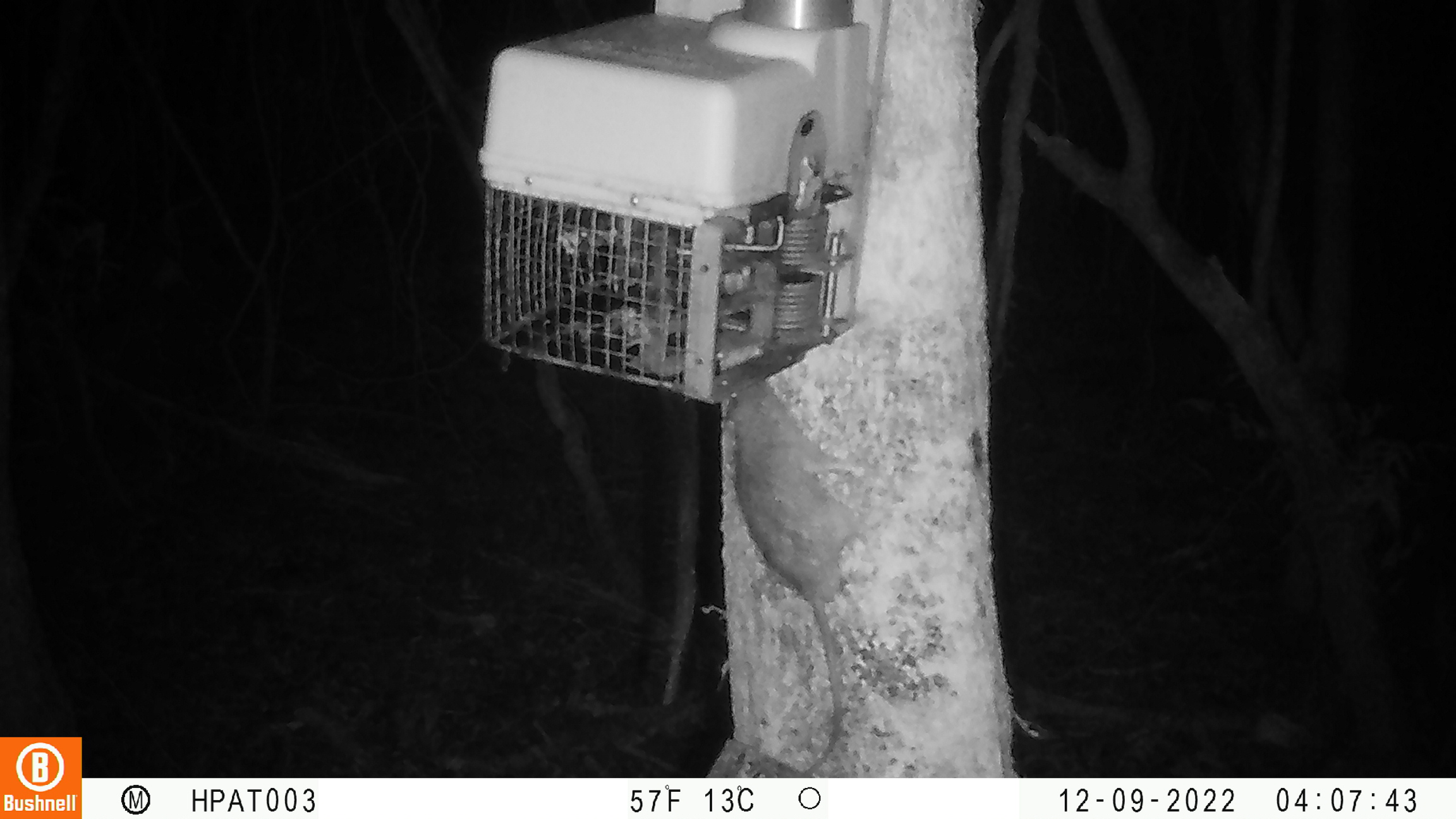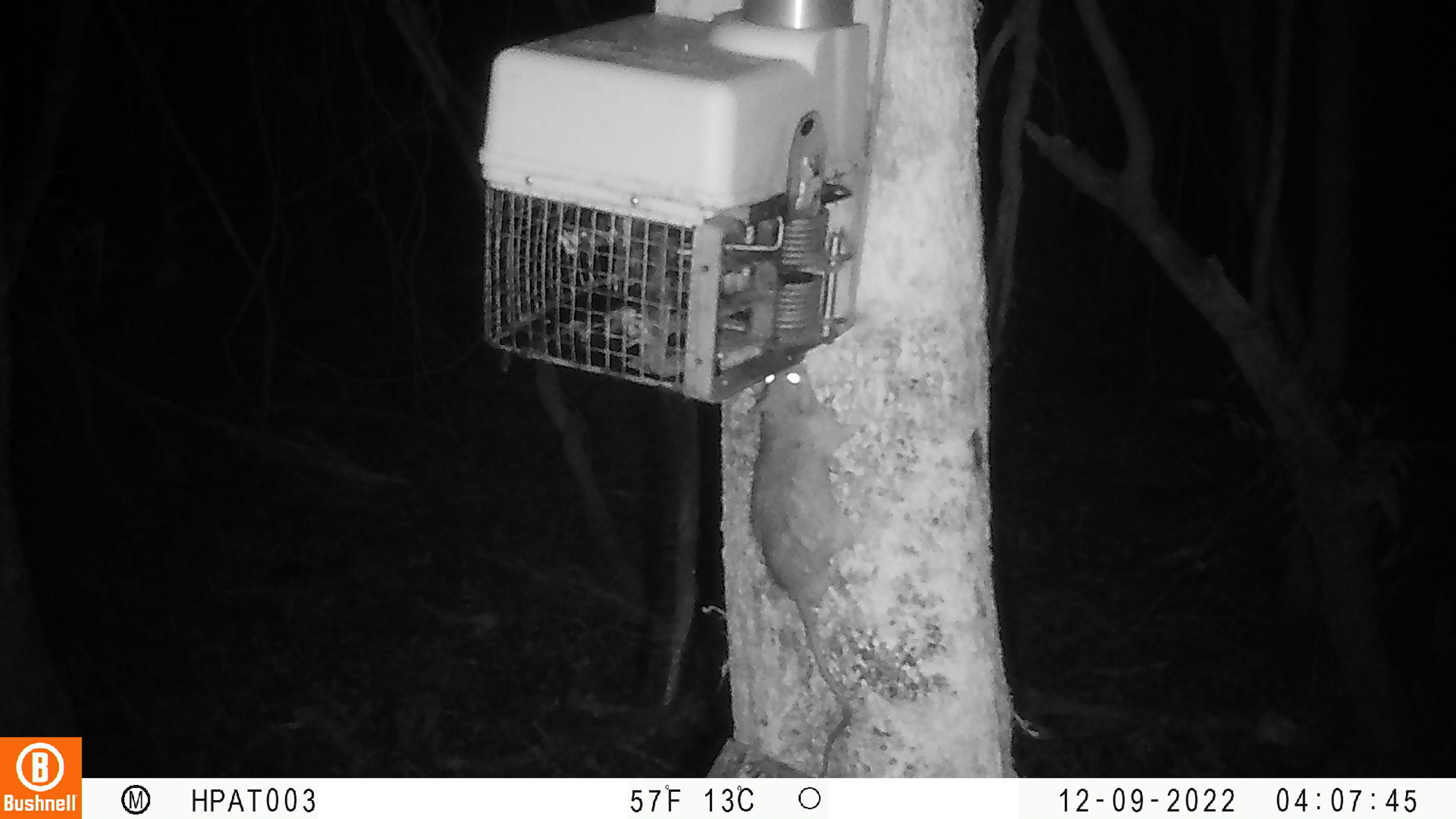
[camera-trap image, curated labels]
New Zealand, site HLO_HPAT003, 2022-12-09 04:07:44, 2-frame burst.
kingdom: Animalia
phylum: Chordata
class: Mammalia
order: Rodentia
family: Muridae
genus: Rattus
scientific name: Rattus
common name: rat